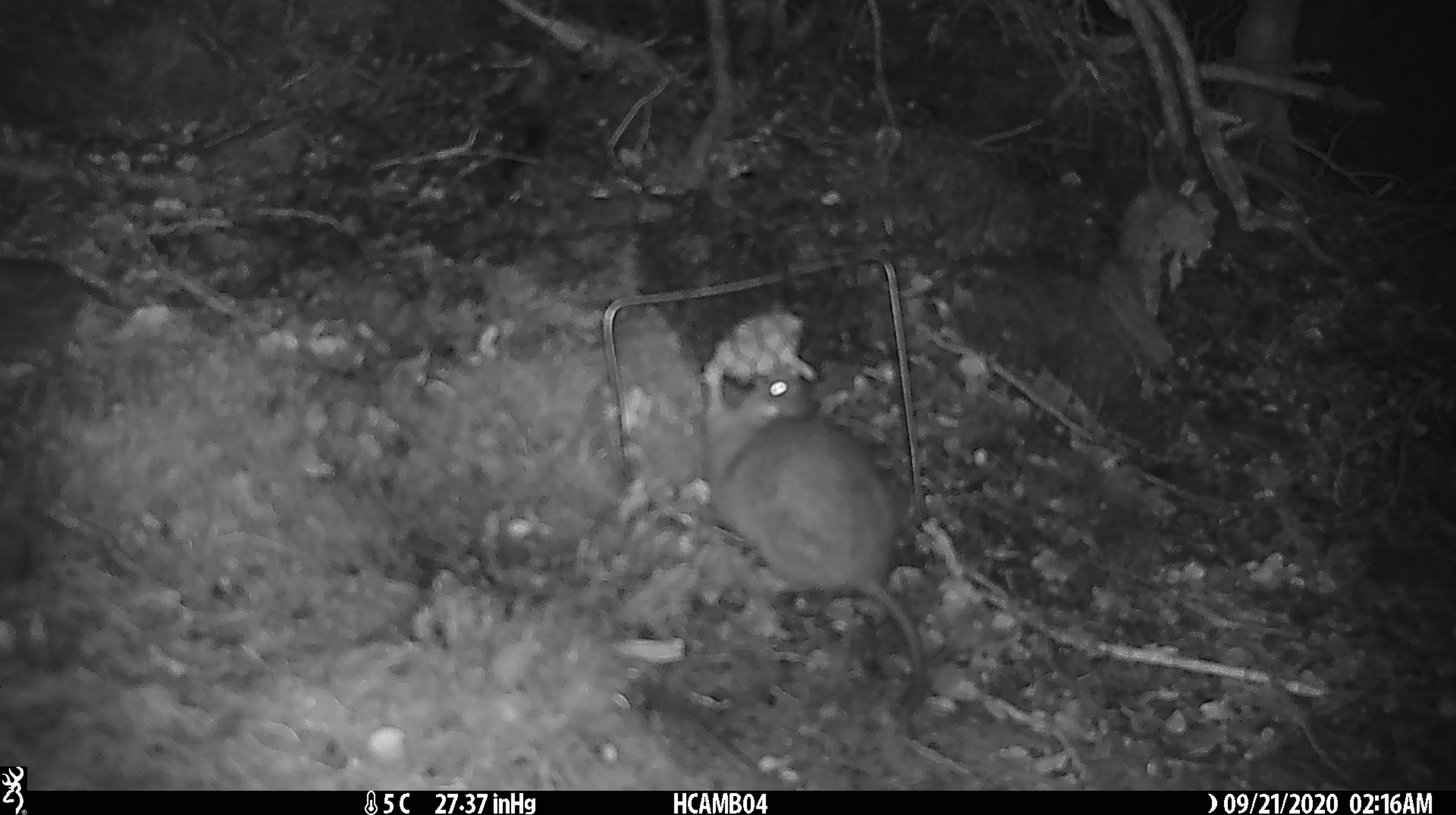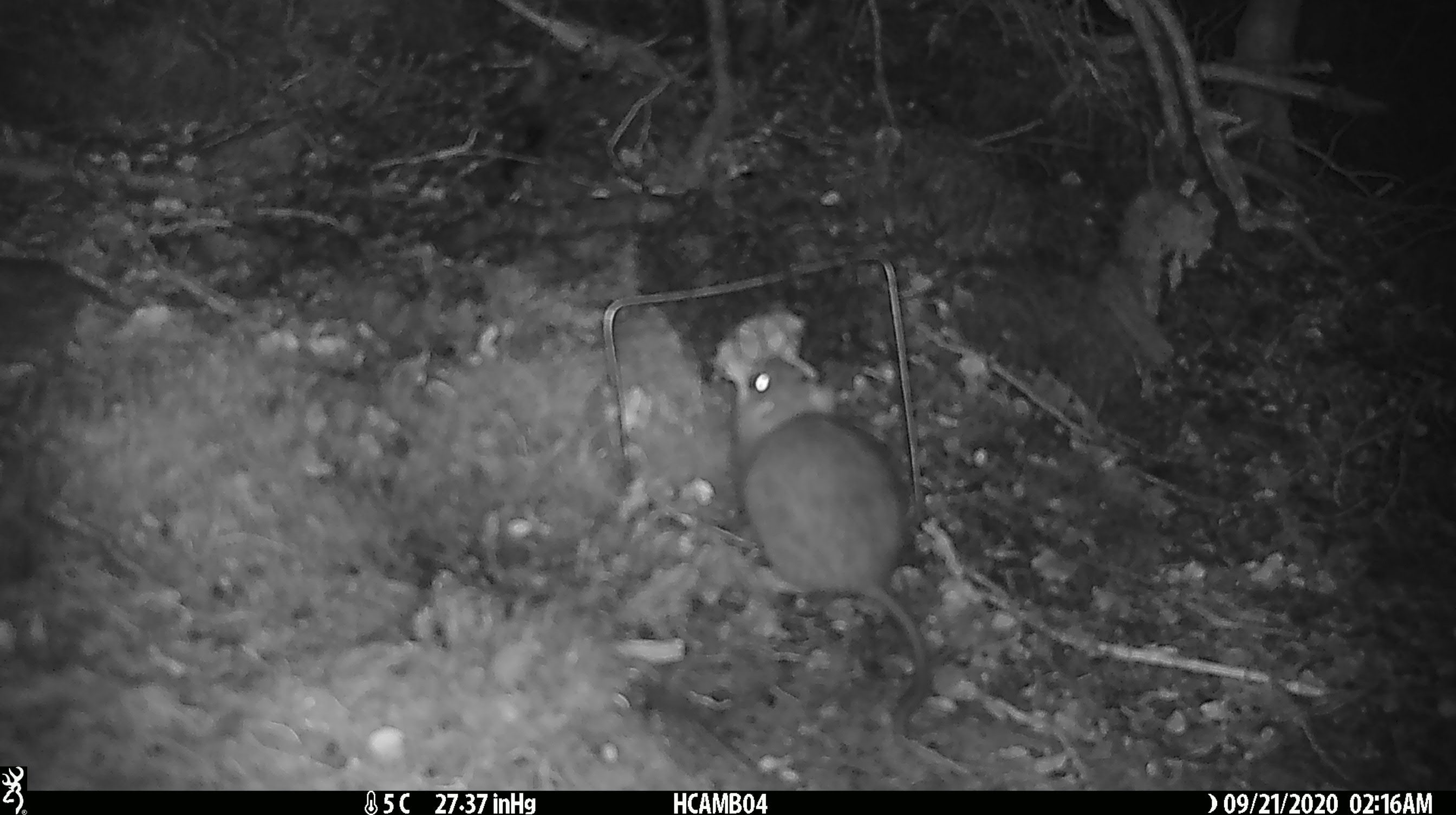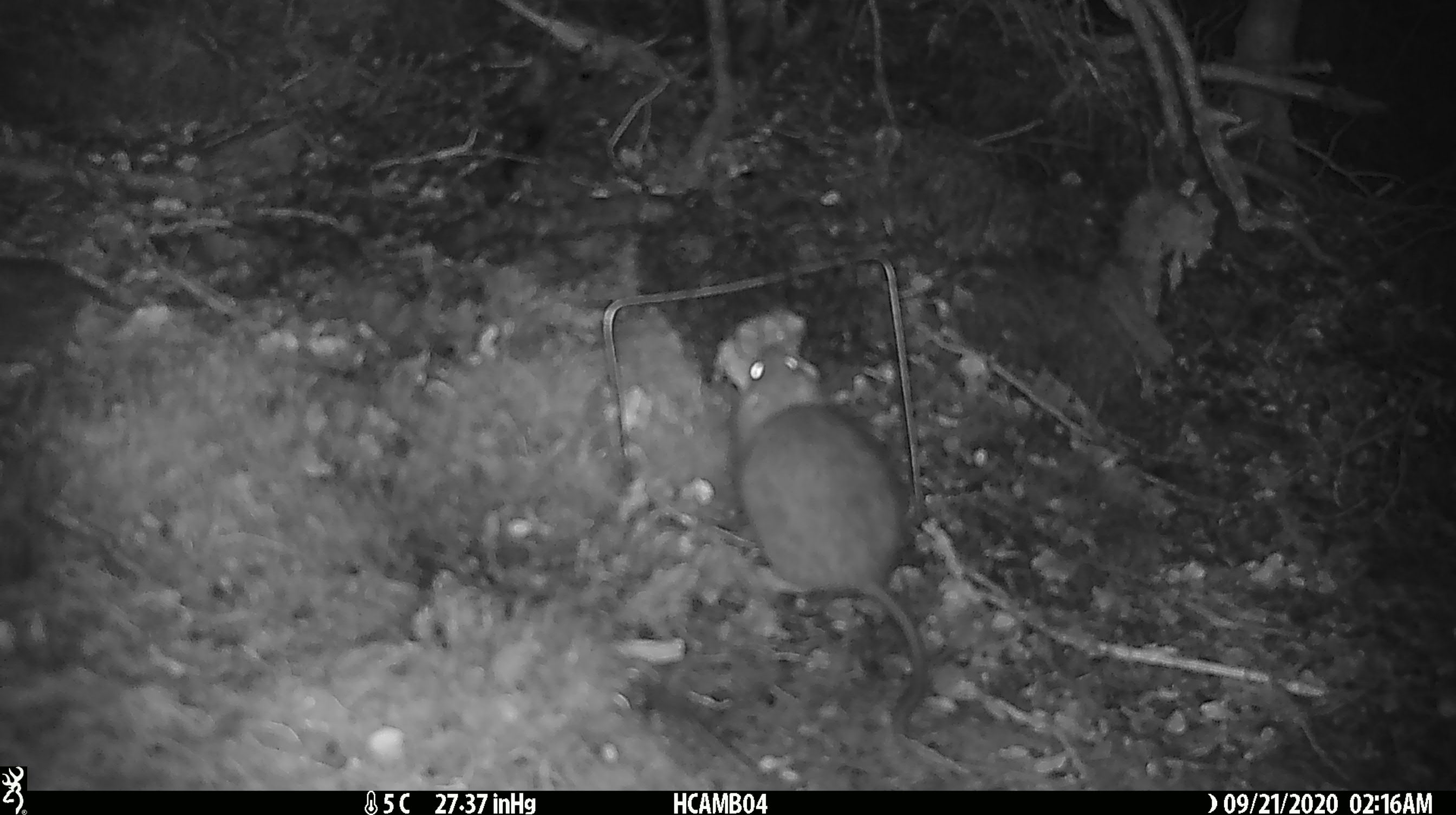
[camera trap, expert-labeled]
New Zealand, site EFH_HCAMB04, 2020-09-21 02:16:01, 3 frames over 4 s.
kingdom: Animalia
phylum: Chordata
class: Mammalia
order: Rodentia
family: Muridae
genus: Rattus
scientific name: Rattus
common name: rat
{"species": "rat (Rattus)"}